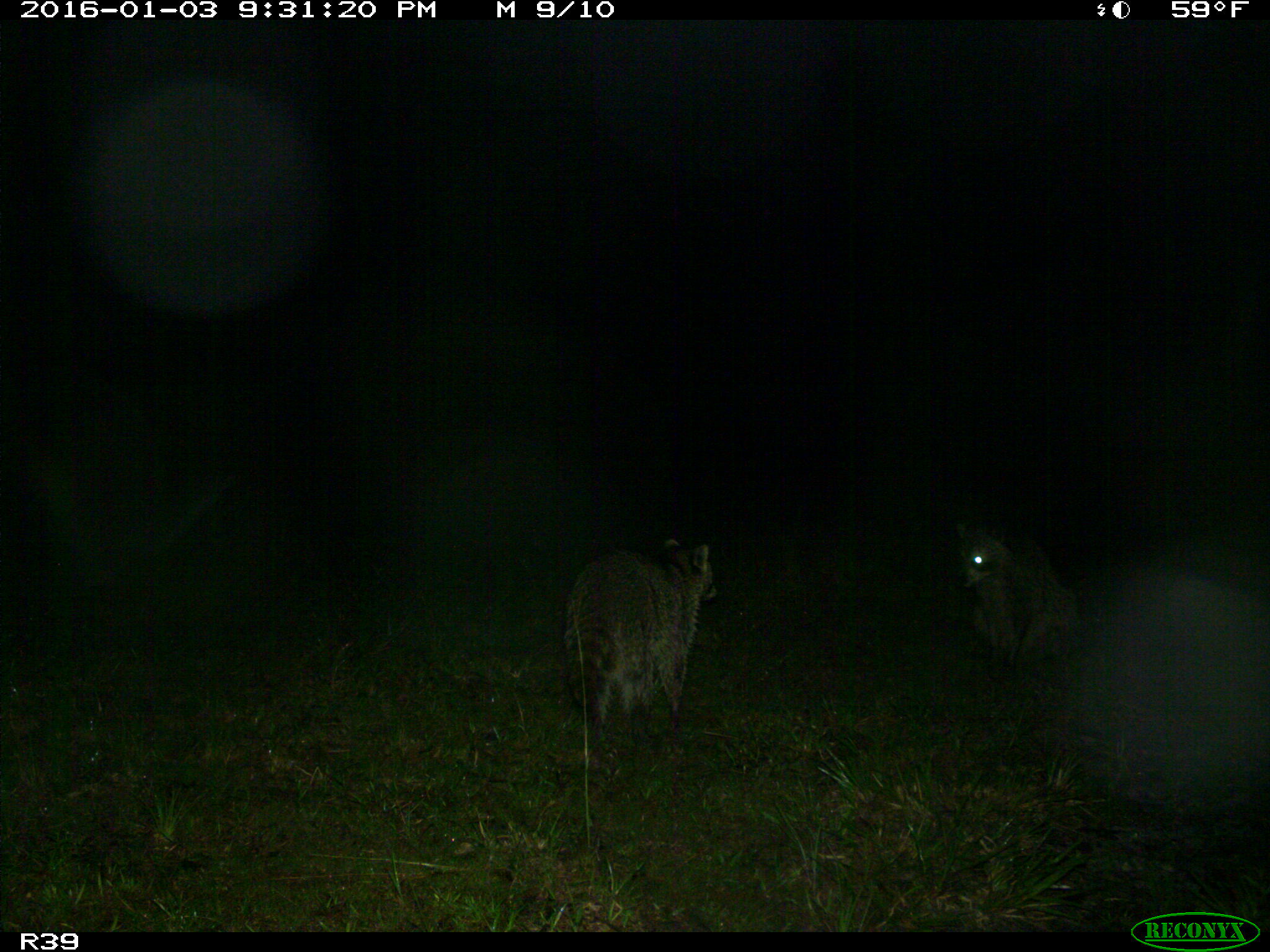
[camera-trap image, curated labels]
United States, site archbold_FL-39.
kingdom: Animalia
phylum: Chordata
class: Mammalia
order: Carnivora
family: Procyonidae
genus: Procyon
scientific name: Procyon lotor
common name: common raccoon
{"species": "Procyon lotor (common raccoon)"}